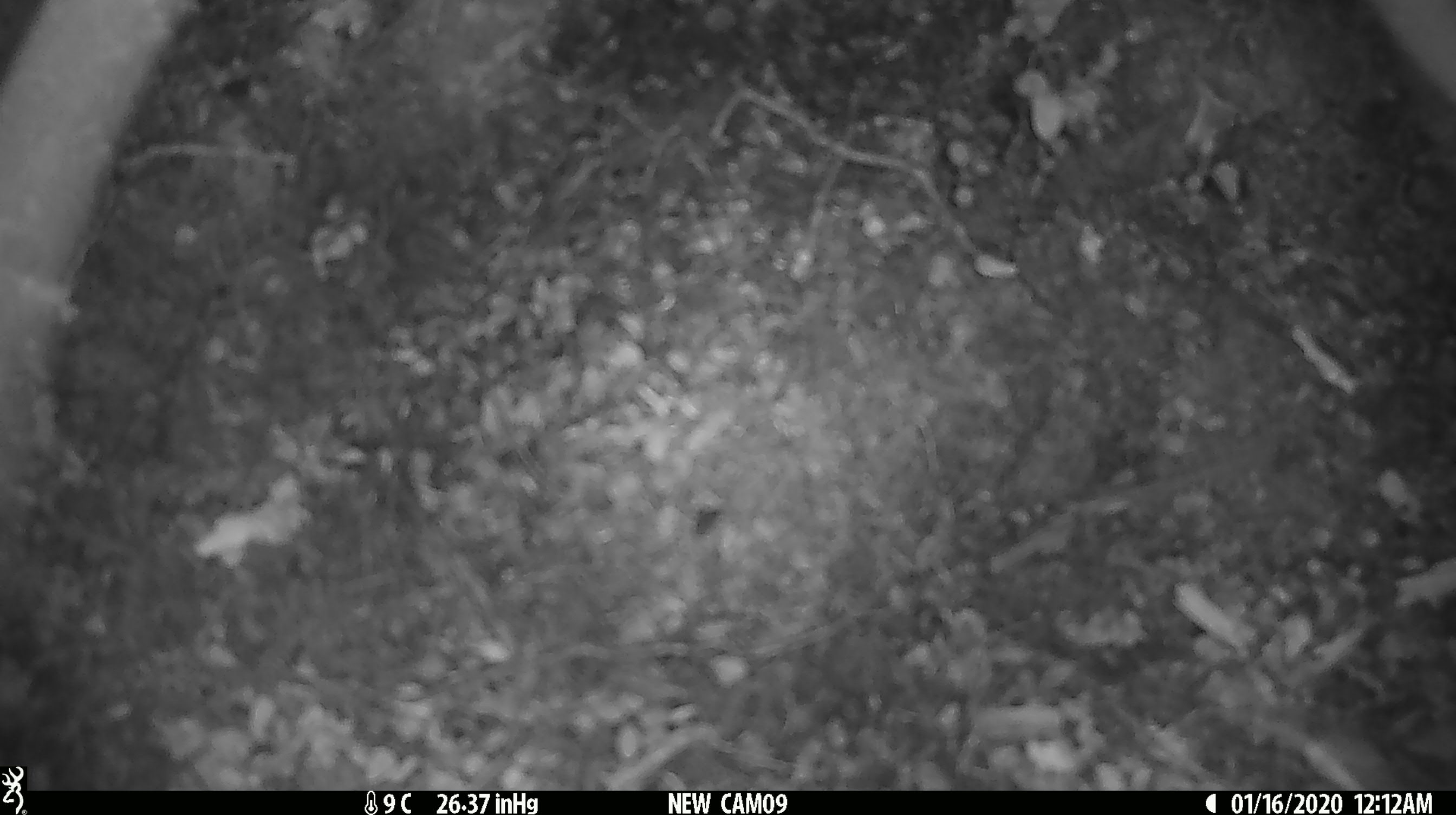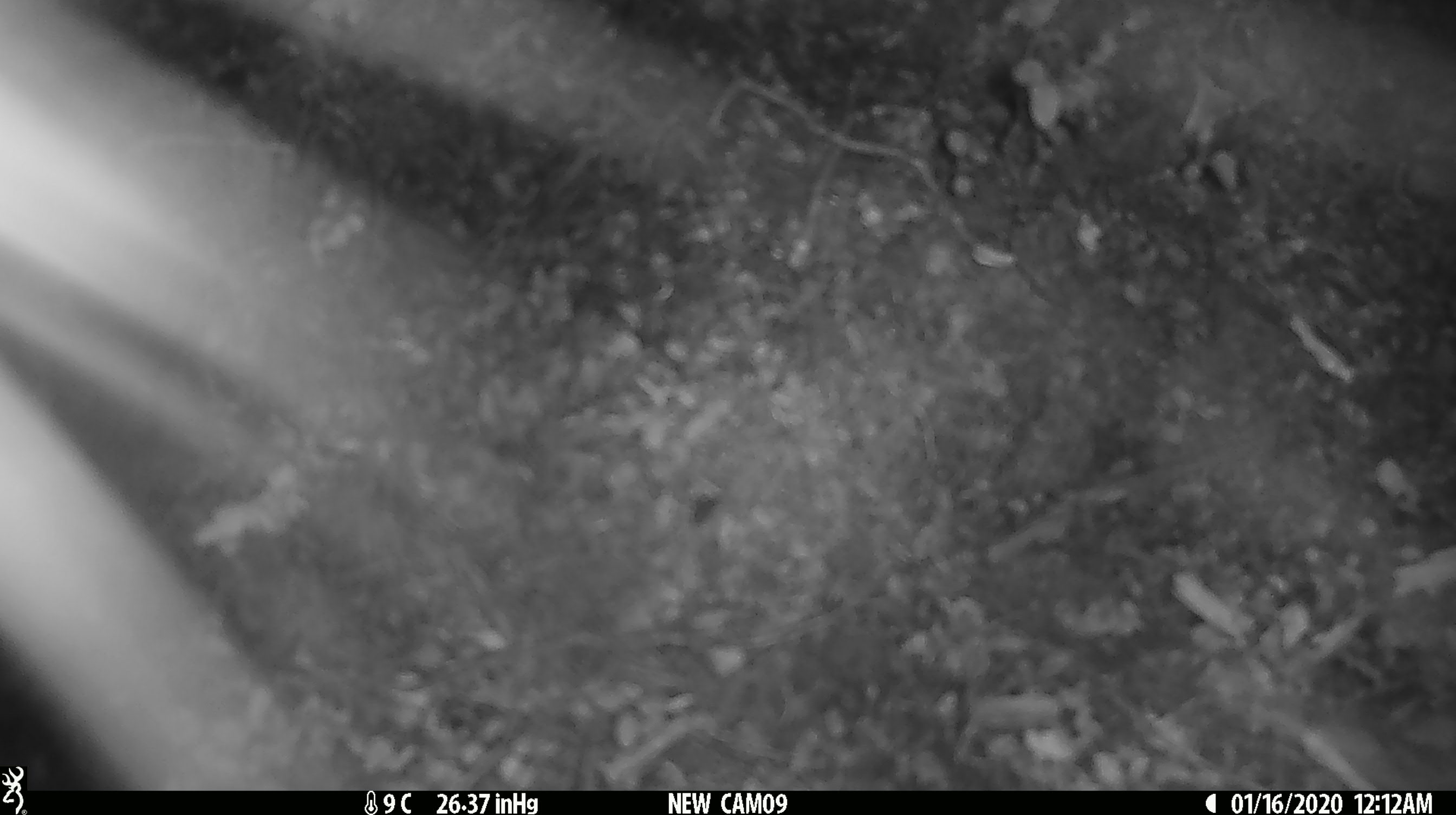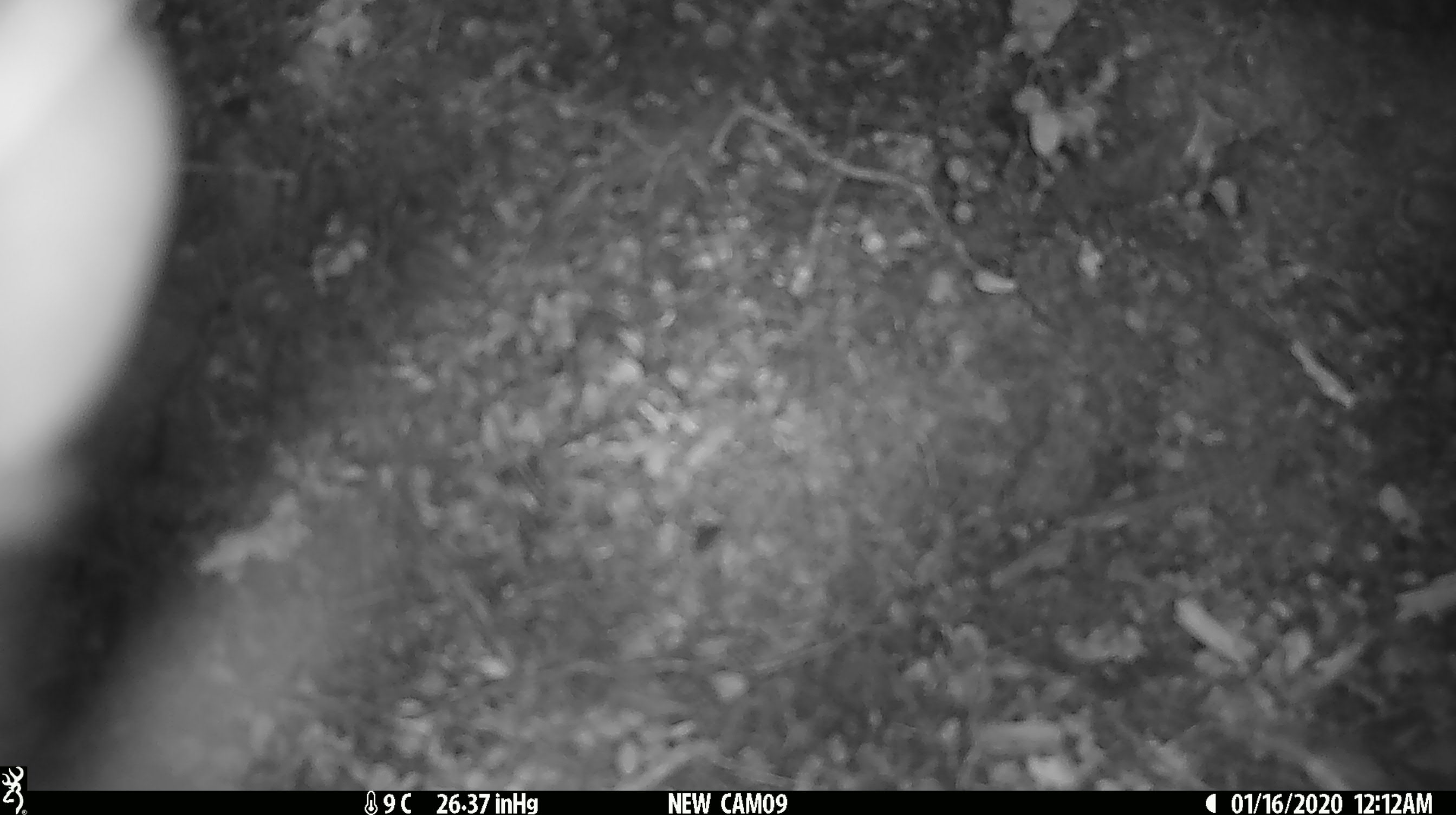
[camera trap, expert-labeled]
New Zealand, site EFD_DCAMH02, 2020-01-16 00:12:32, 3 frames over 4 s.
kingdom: Animalia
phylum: Chordata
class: Mammalia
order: Diprotodontia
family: Phalangeridae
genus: Trichosurus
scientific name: Trichosurus vulpecula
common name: common brushtail possum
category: possum